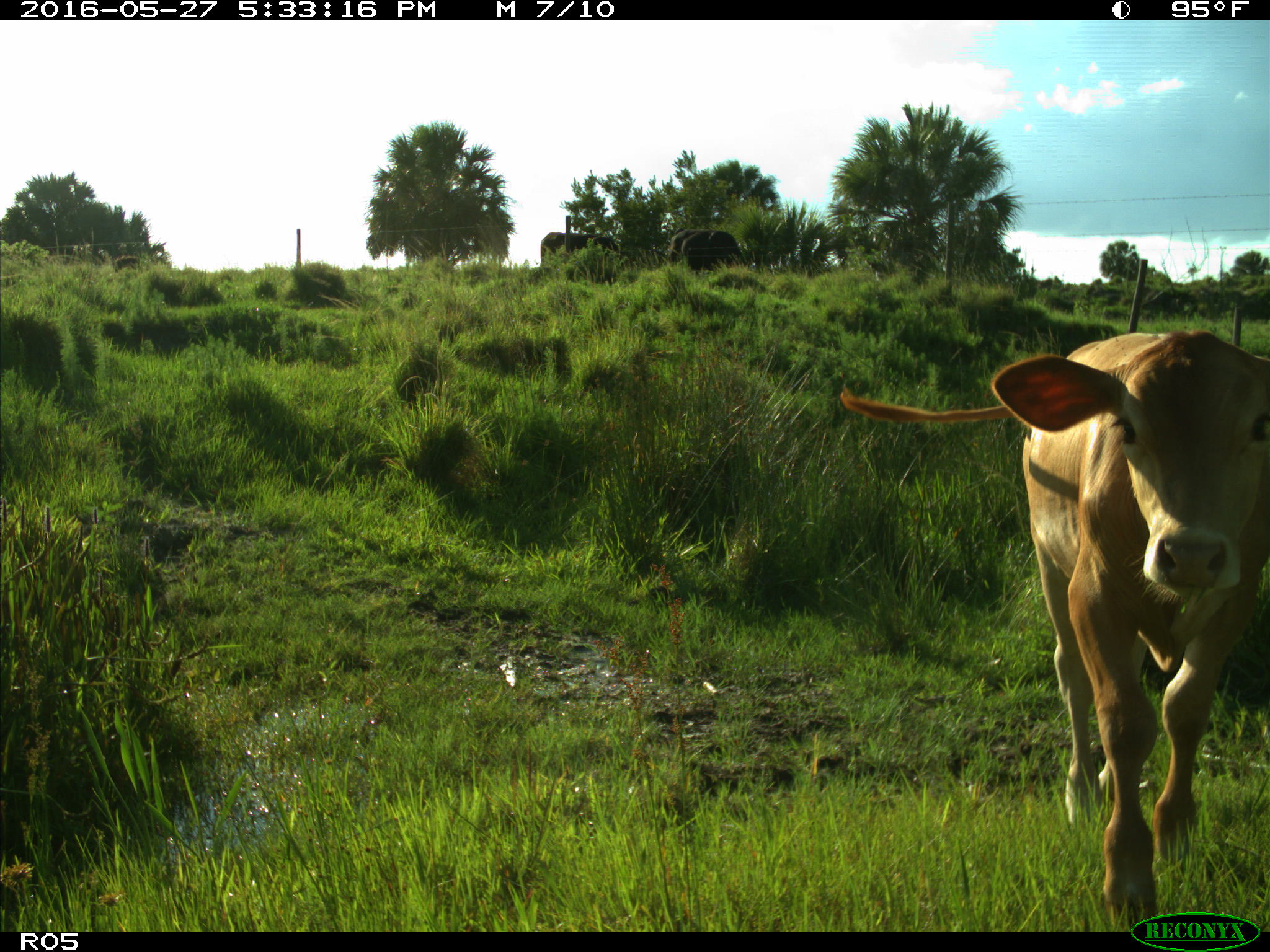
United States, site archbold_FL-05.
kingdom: Animalia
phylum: Chordata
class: Mammalia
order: Artiodactyla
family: Bovidae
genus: Bos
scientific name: Bos taurus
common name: domestic cow